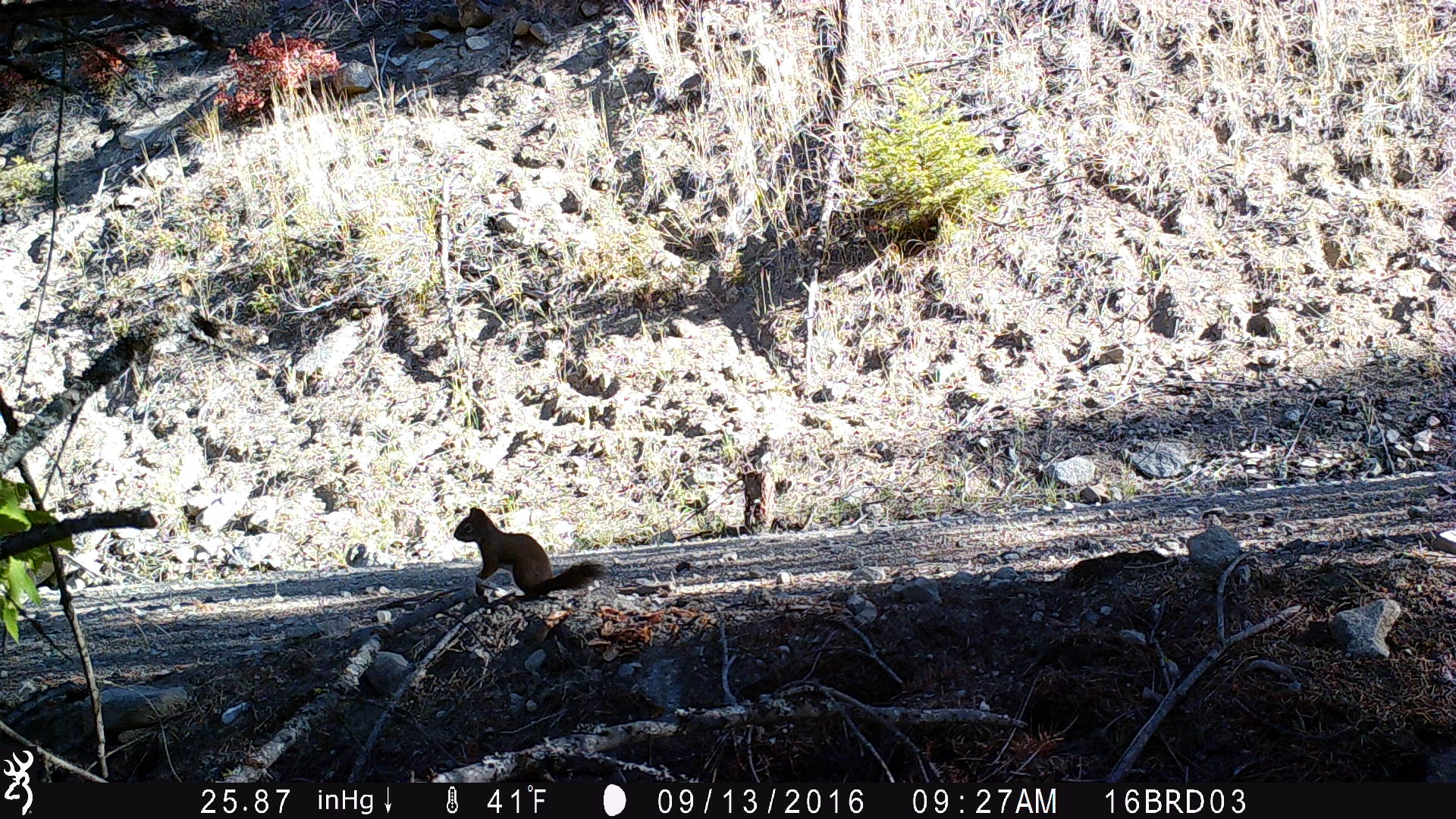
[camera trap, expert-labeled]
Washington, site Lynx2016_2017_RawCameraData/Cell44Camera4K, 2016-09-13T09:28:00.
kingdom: Animalia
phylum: Chordata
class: Mammalia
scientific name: Mammalia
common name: small mammal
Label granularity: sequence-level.